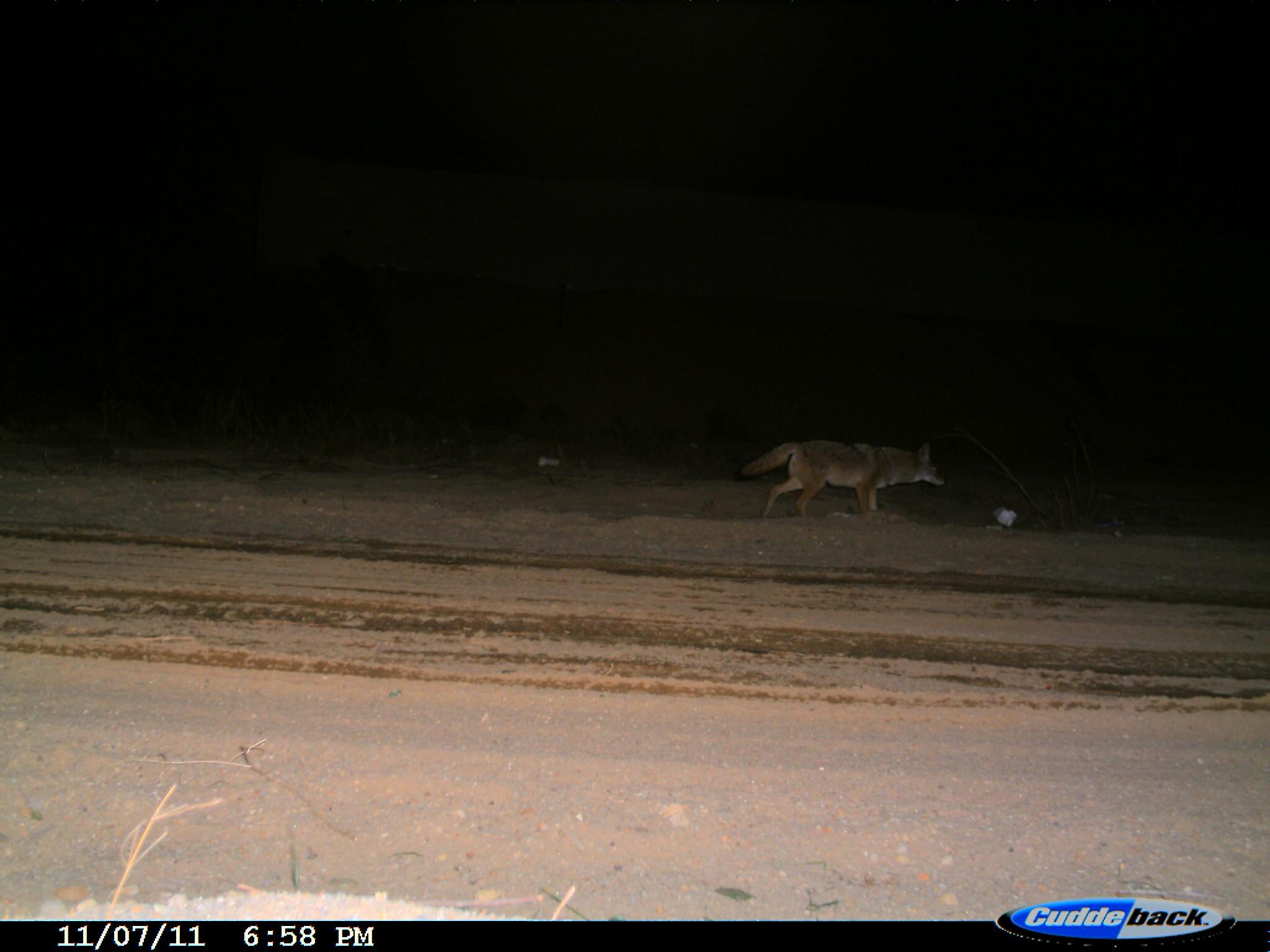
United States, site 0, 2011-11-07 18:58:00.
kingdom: Animalia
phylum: Chordata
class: Mammalia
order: Carnivora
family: Canidae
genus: Canis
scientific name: Canis latrans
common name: coyote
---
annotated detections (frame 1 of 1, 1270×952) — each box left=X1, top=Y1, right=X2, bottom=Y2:
coyote: left=735, top=422, right=952, bottom=539